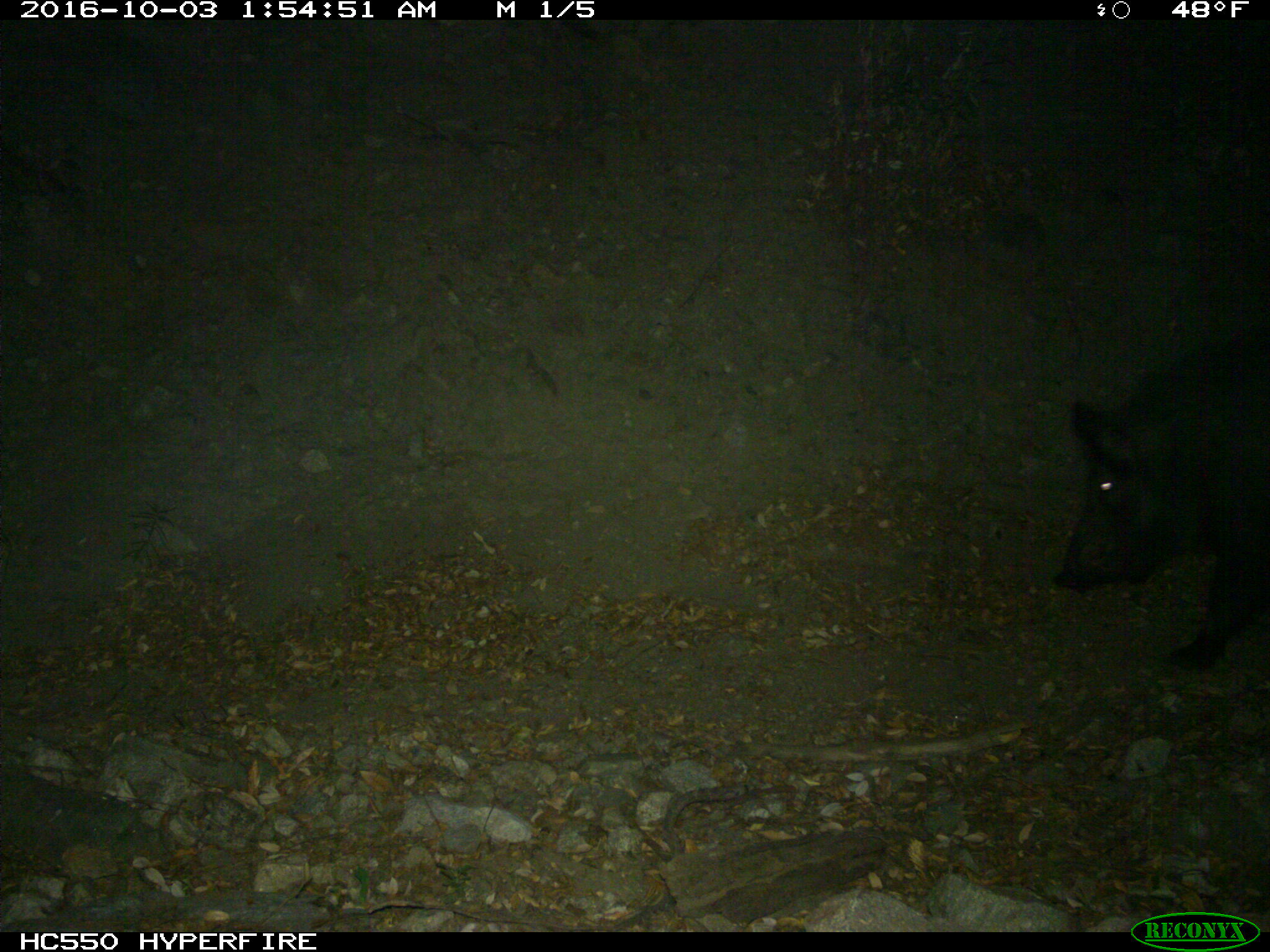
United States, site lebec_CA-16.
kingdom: Animalia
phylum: Chordata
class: Mammalia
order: Artiodactyla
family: Suidae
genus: Sus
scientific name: Sus scrofa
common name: wild boar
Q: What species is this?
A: Sus scrofa (wild boar).